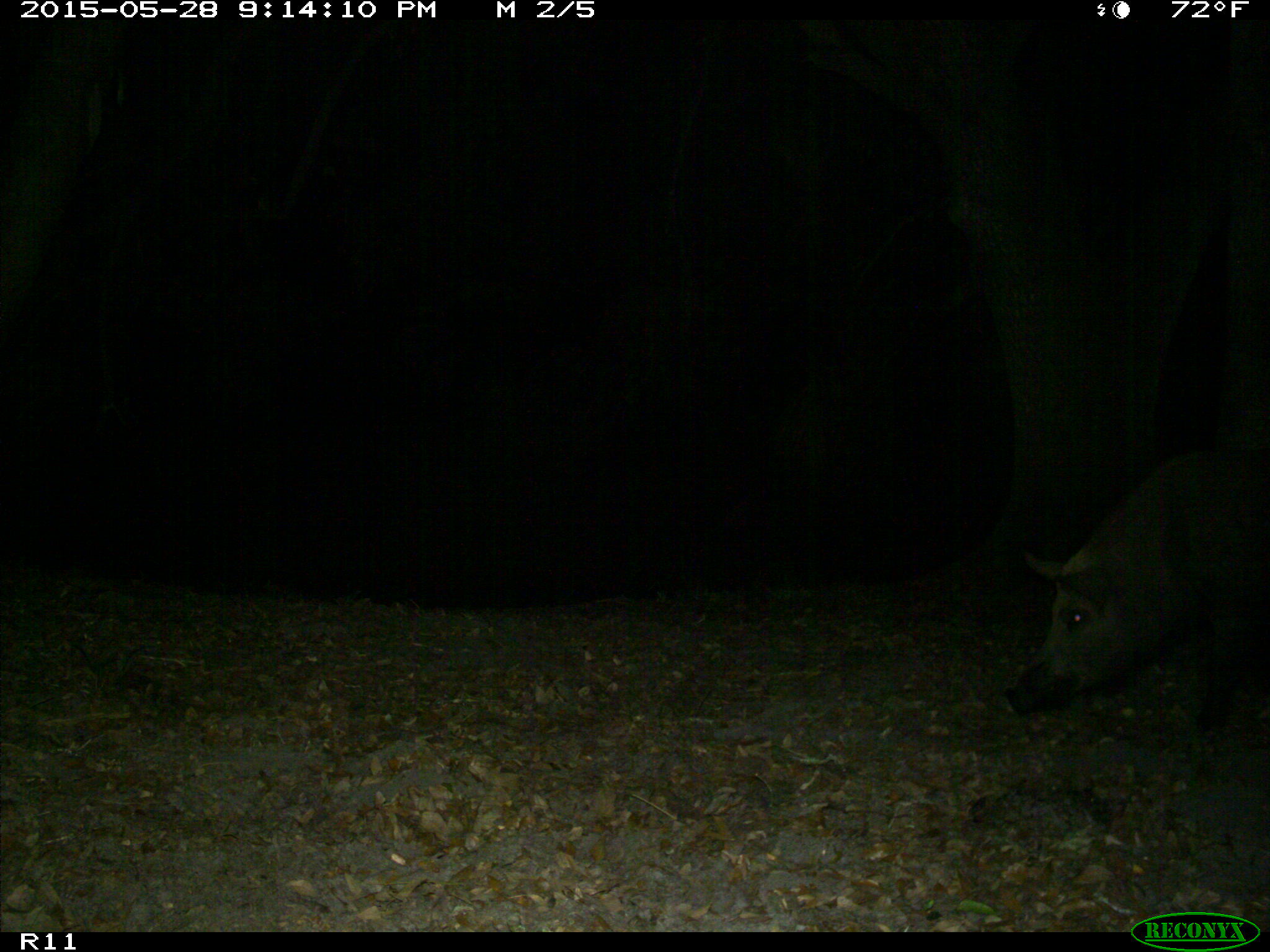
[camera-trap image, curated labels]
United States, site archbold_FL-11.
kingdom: Animalia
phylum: Chordata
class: Mammalia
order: Artiodactyla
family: Suidae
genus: Sus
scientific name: Sus scrofa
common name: wild boar